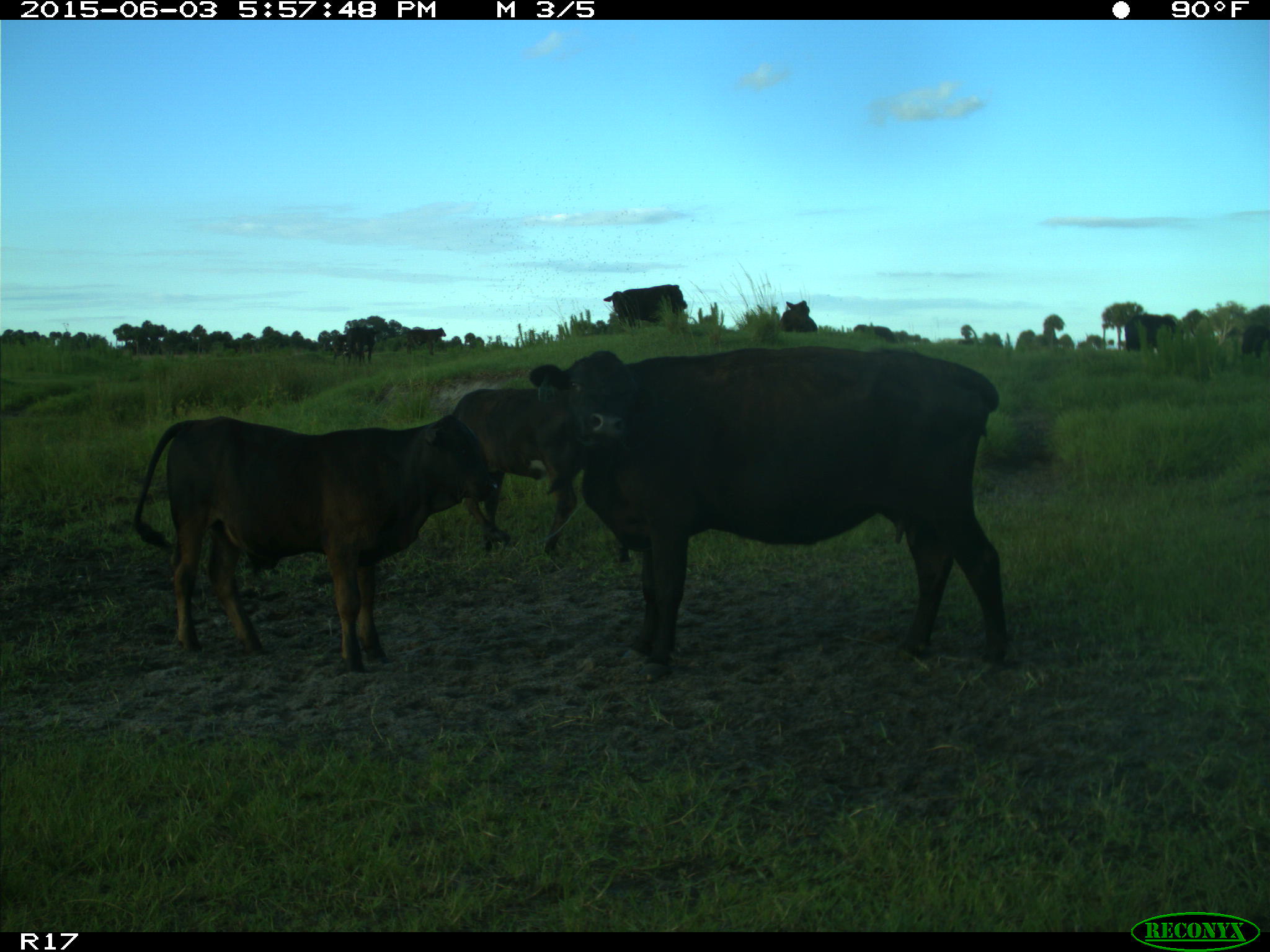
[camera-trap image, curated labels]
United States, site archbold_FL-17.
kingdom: Animalia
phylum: Chordata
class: Mammalia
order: Artiodactyla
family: Bovidae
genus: Bos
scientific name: Bos taurus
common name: domestic cow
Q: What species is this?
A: Bos taurus (domestic cow).